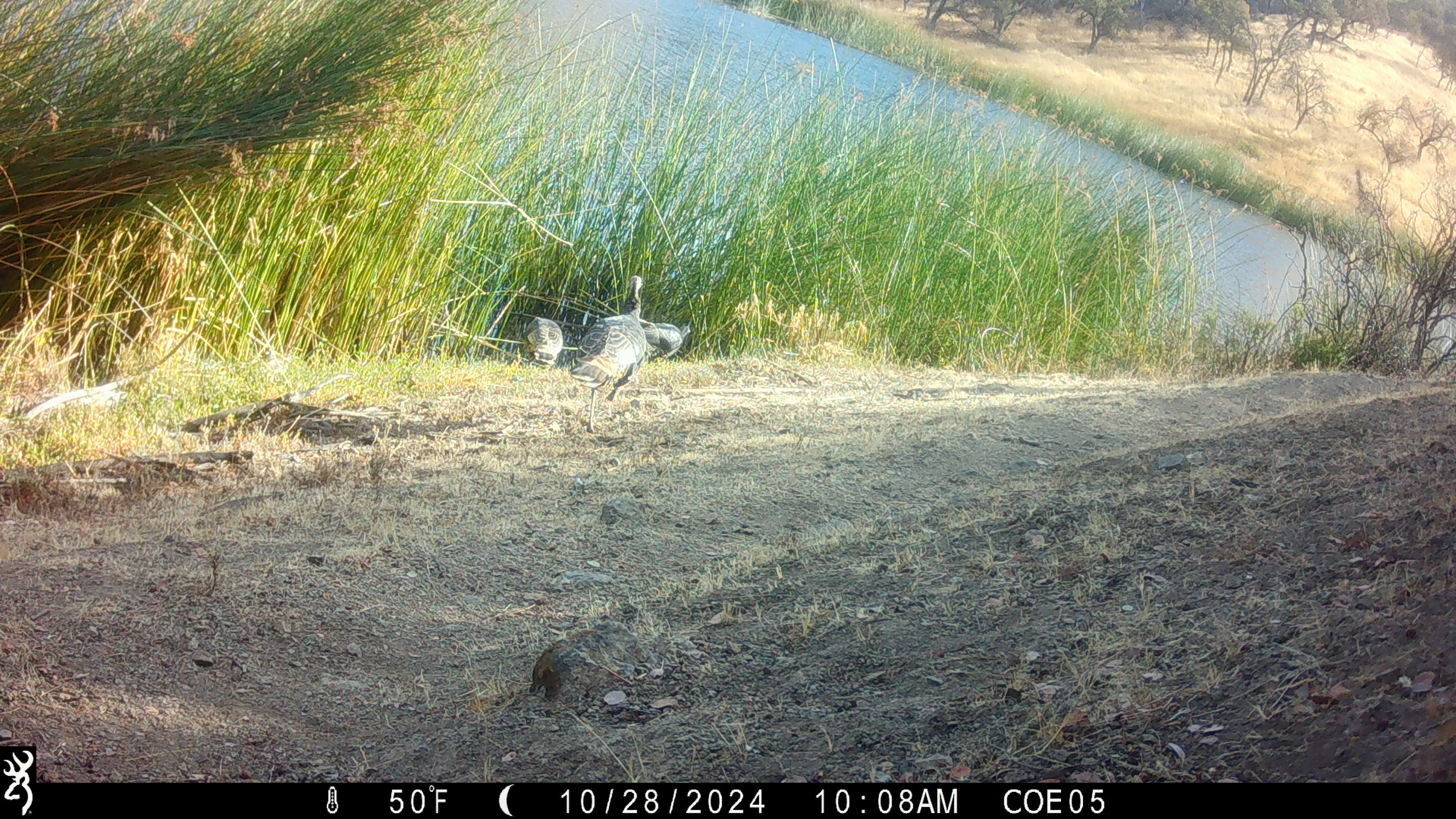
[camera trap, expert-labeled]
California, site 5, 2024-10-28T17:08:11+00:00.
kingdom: Animalia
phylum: Chordata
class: Aves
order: Galliformes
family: Phasianidae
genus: Meleagris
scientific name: Meleagris gallopavo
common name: turkey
Turkey (Meleagris gallopavo).